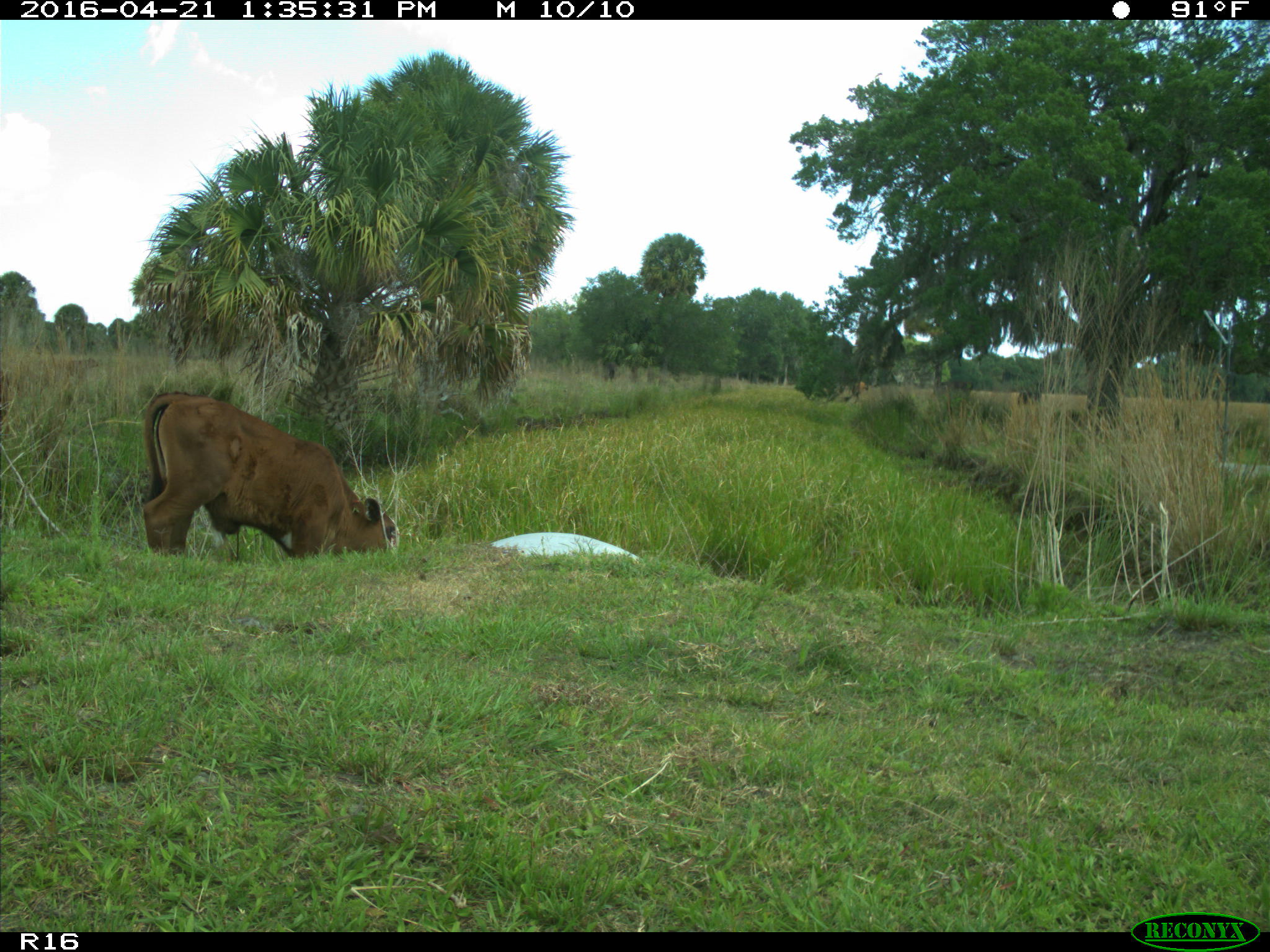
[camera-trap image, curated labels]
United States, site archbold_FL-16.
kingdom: Animalia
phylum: Chordata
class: Mammalia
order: Artiodactyla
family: Bovidae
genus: Bos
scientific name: Bos taurus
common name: domestic cow